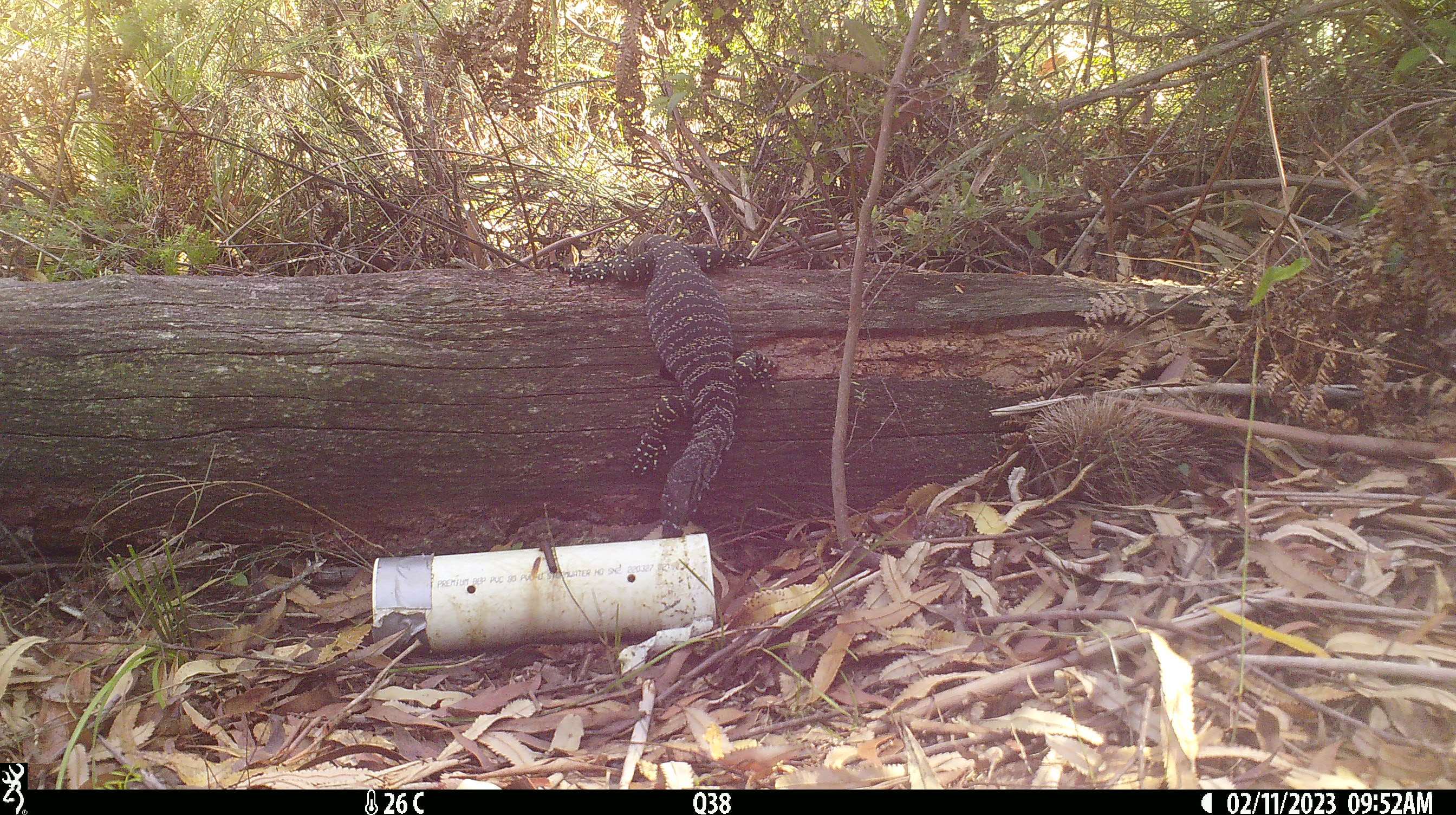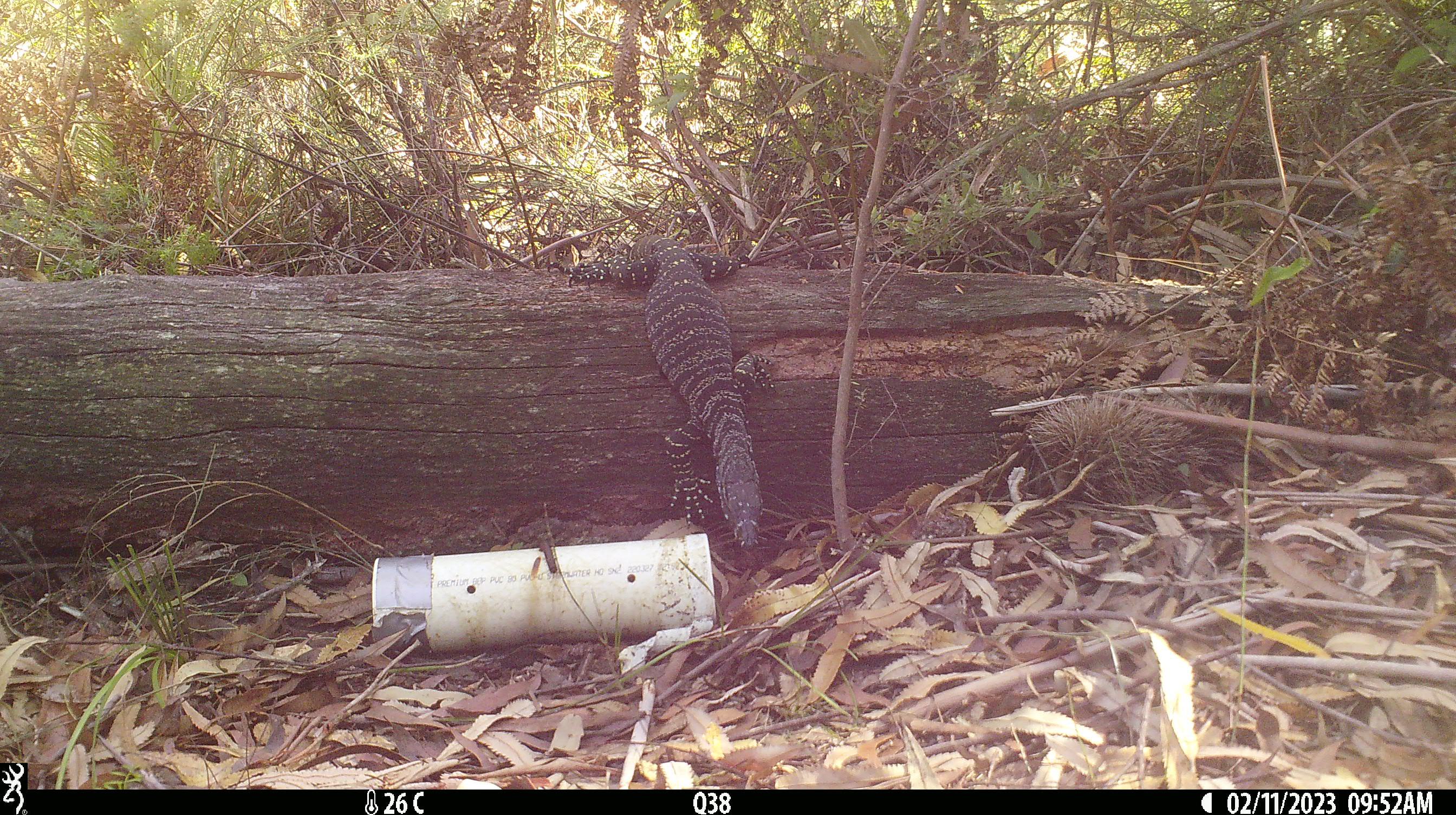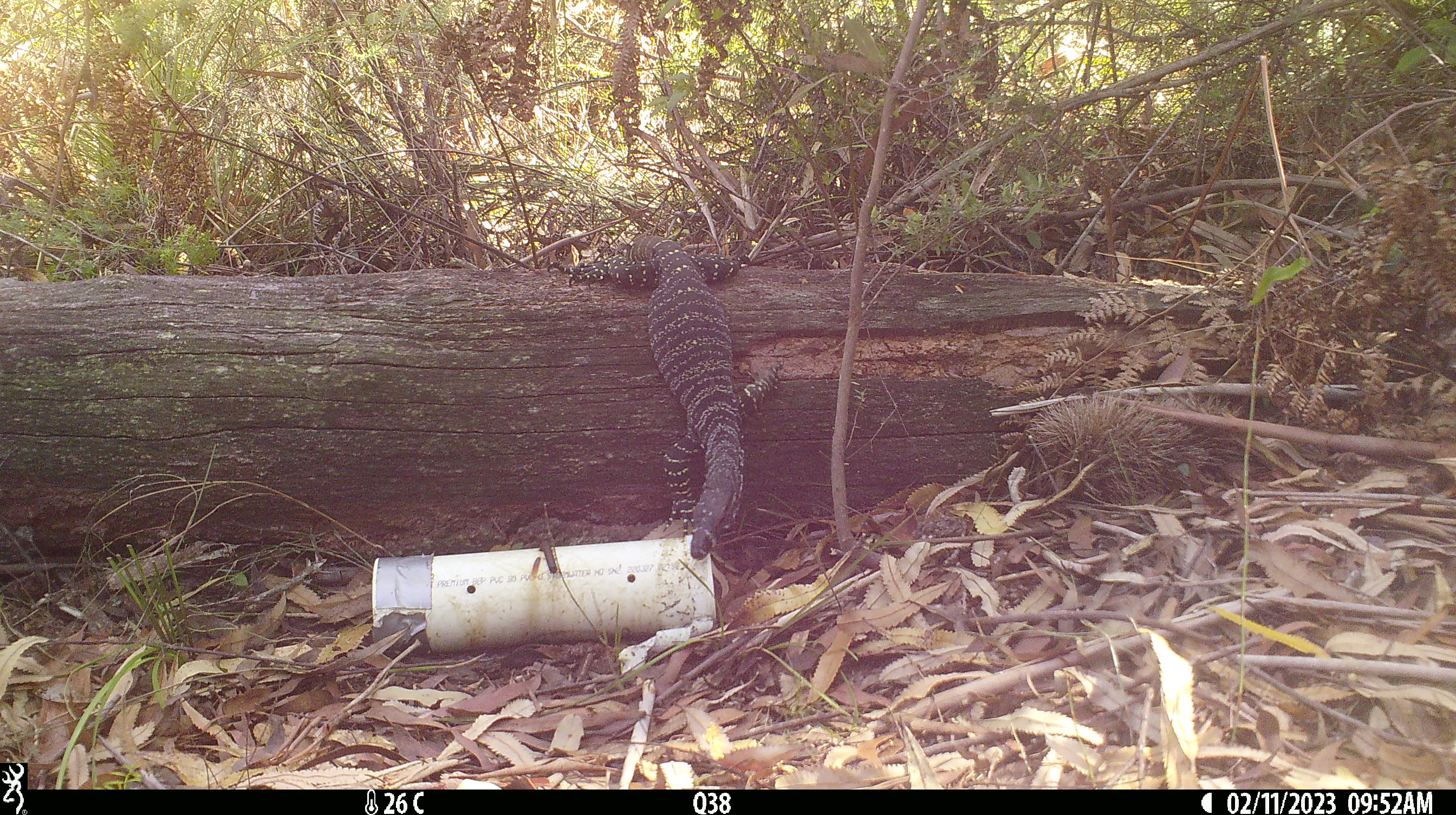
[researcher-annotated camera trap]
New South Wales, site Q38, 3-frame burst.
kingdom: Animalia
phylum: Chordata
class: Reptilia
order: Squamata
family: Varanidae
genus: Varanus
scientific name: Varanus varius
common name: lace monitor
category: goanna